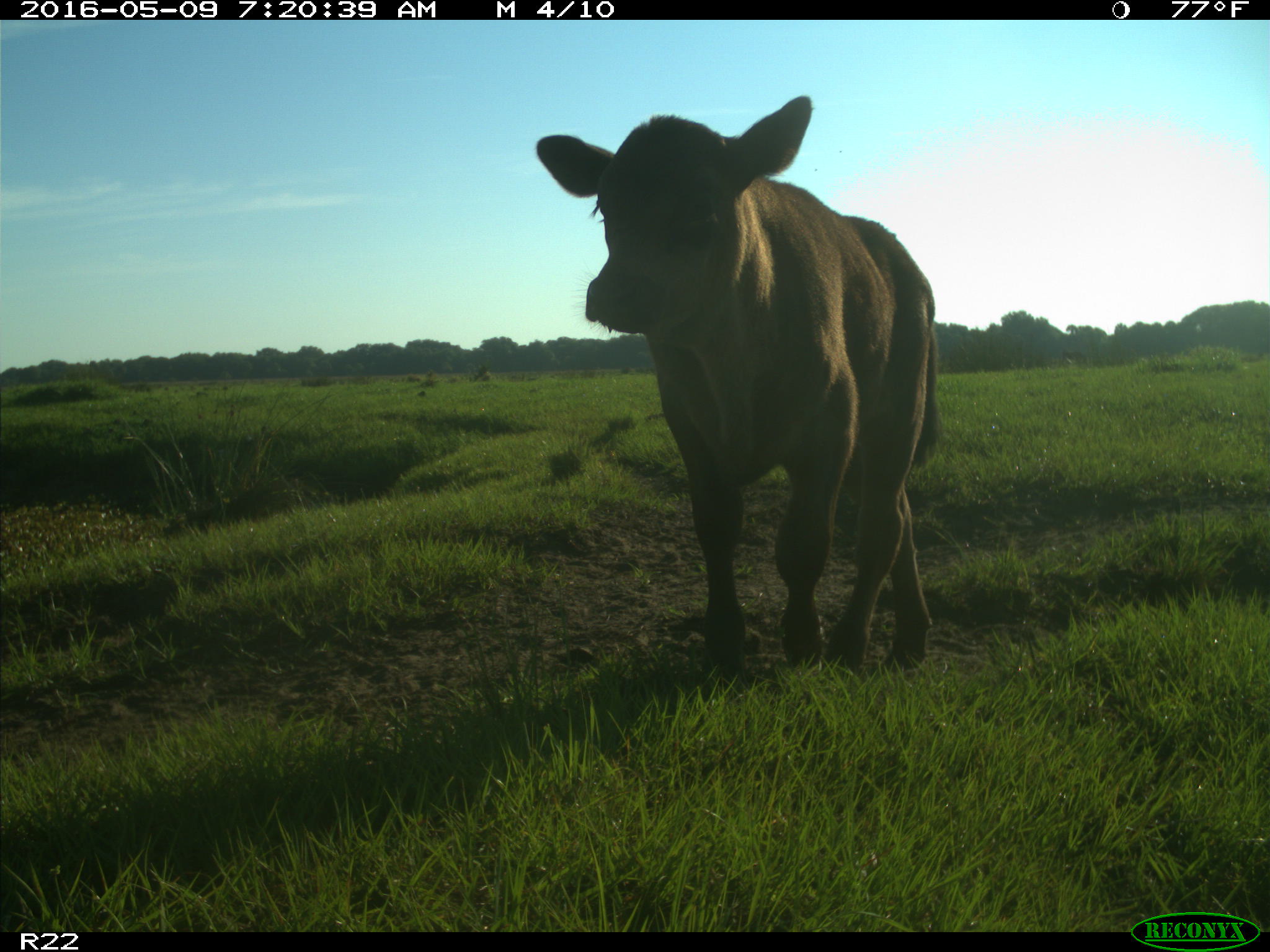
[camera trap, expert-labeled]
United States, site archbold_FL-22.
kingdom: Animalia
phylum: Chordata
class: Mammalia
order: Artiodactyla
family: Bovidae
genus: Bos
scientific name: Bos taurus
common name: domestic cow